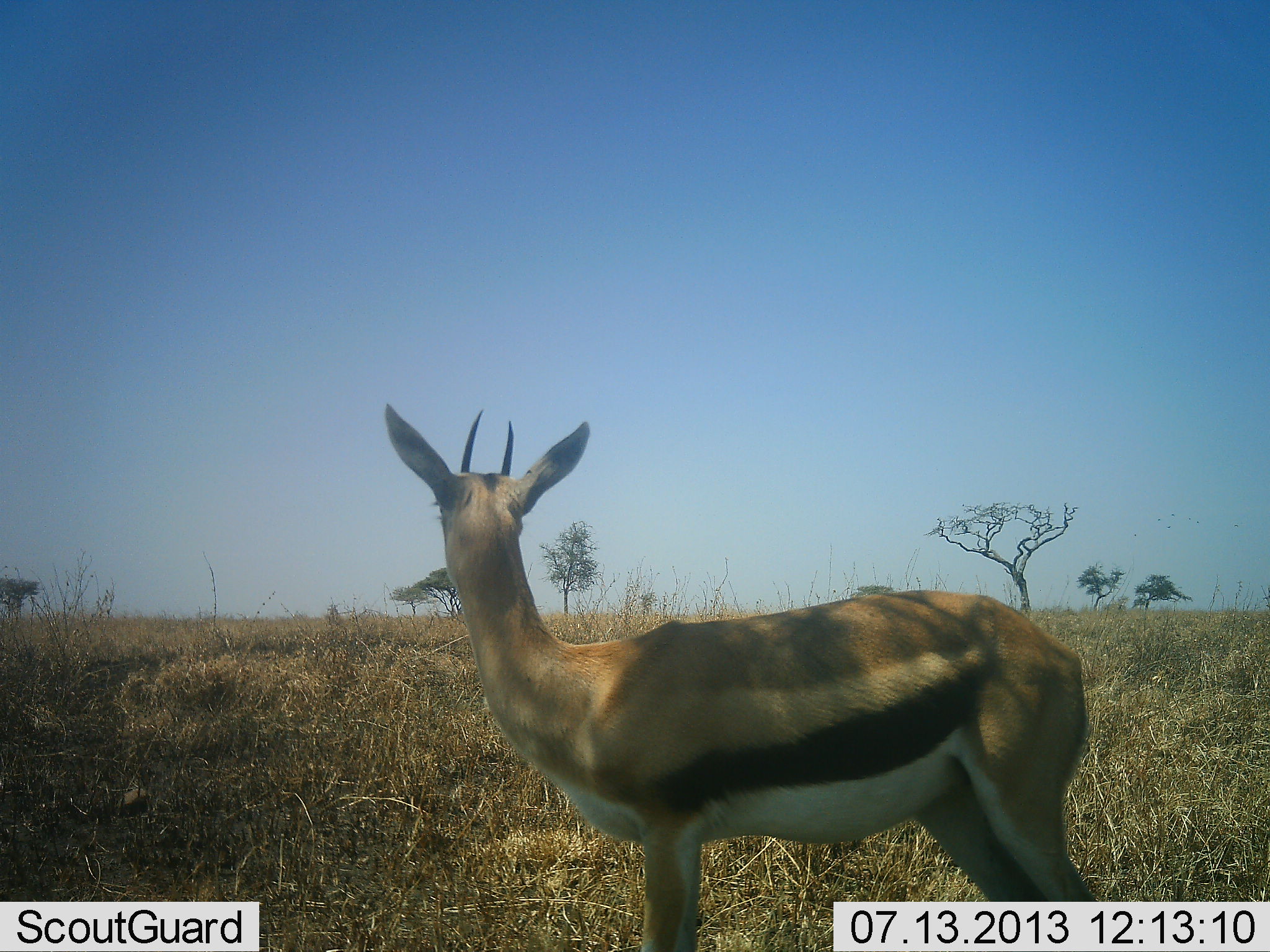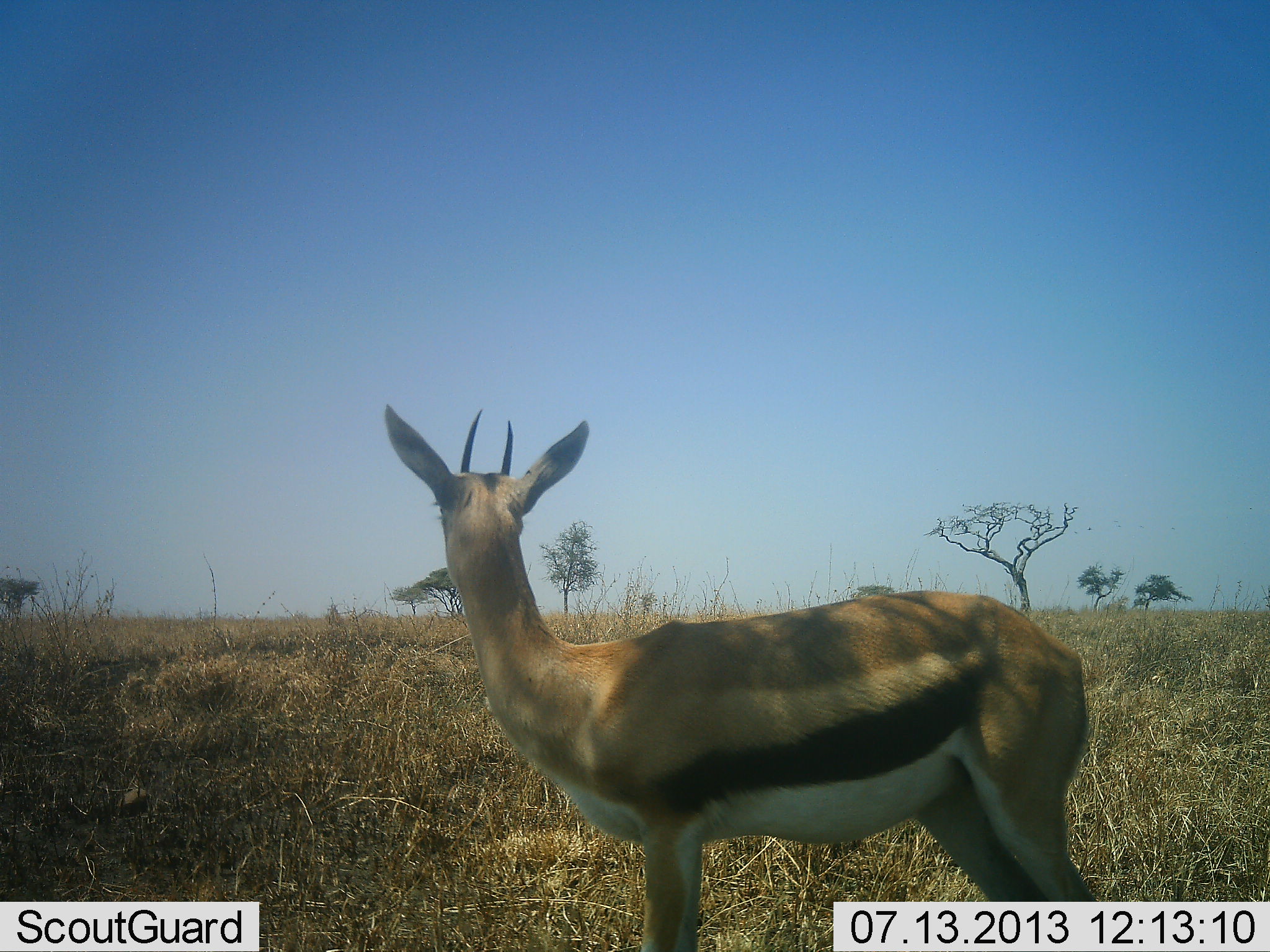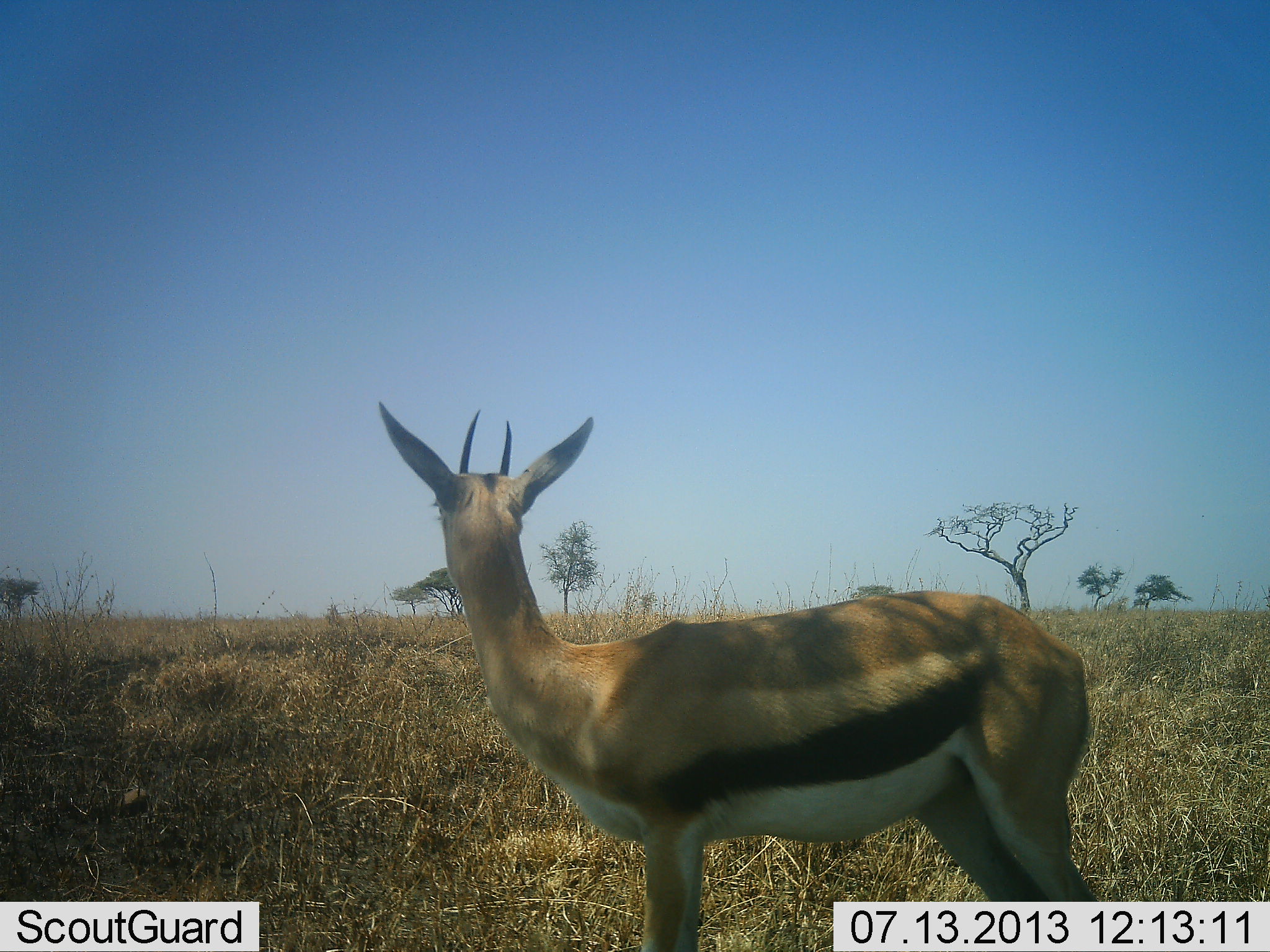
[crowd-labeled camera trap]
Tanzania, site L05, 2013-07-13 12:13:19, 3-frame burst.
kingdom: Animalia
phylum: Chordata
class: Mammalia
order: Artiodactyla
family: Bovidae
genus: Eudorcas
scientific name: Eudorcas thomsonii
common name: thomson's gazelle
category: gazellethomsons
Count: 1.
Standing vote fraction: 100%.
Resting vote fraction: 0%.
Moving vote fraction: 0%.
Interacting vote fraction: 0%.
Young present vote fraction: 0%.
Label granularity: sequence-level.